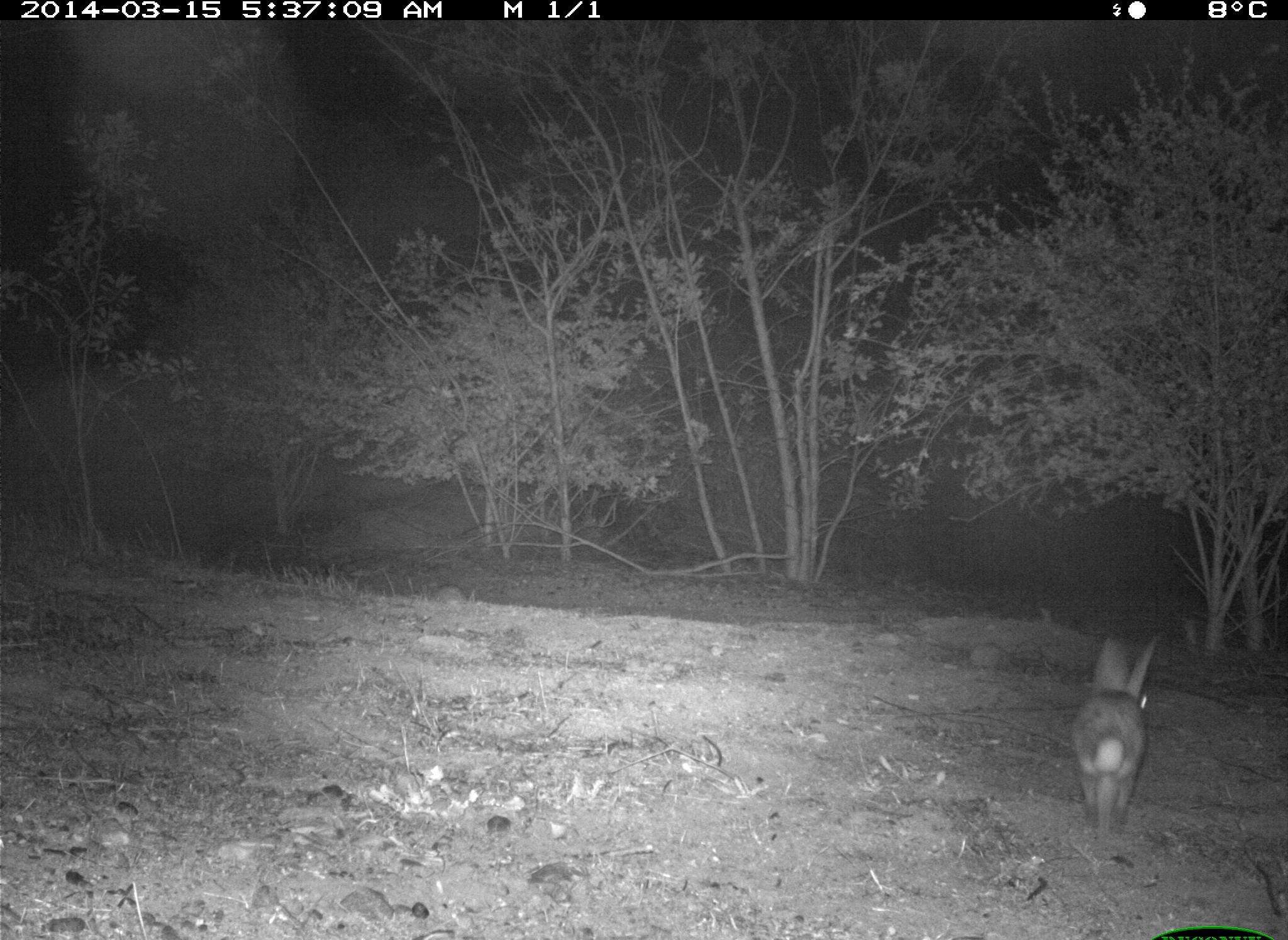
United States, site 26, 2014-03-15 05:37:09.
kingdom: Animalia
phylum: Chordata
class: Mammalia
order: Lagomorpha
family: Leporidae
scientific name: Leporidae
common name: rabbits and hares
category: rabbit